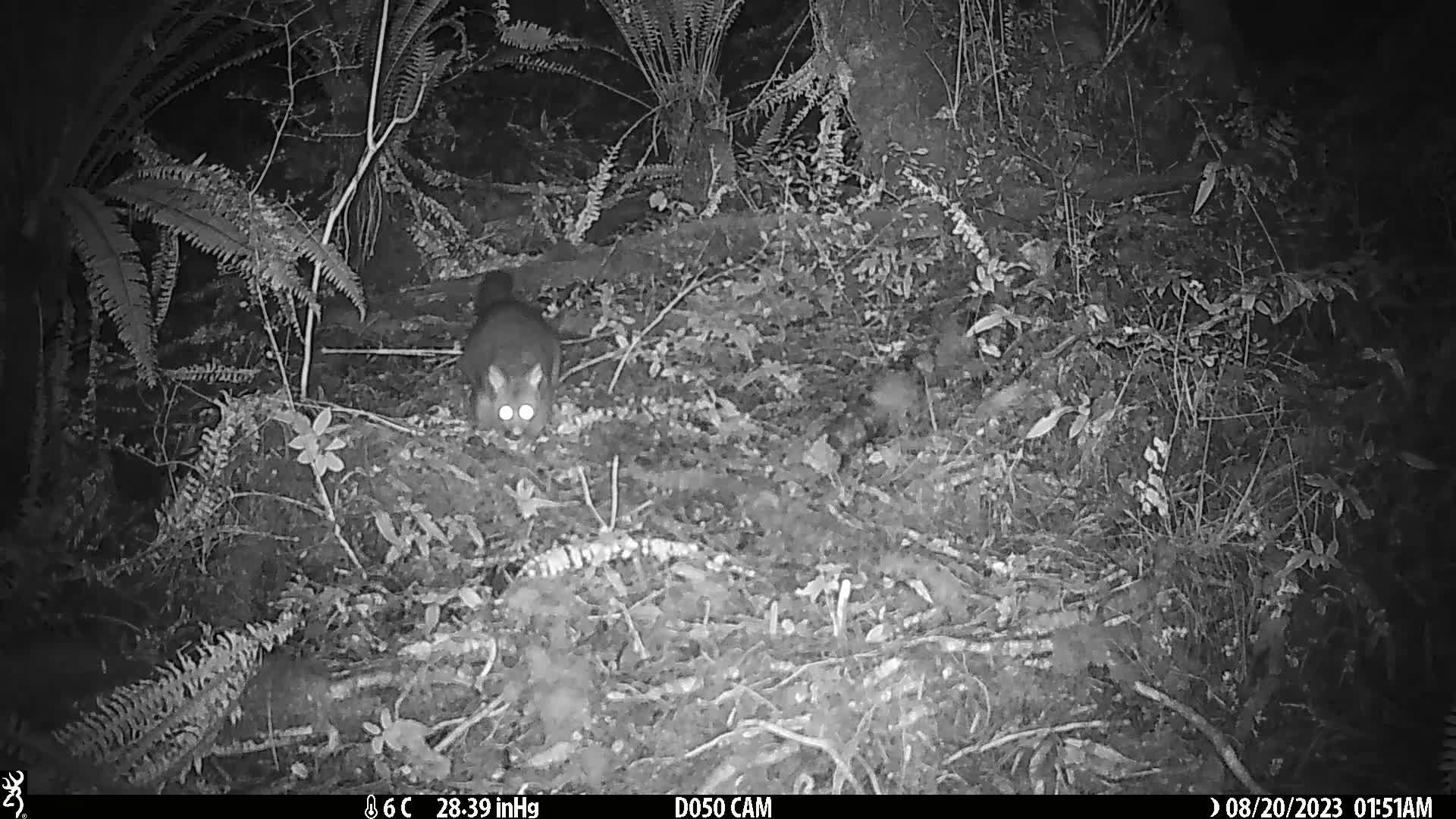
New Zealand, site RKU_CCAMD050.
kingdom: Animalia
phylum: Chordata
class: Mammalia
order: Diprotodontia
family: Phalangeridae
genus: Trichosurus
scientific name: Trichosurus vulpecula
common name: common brushtail possum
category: possum